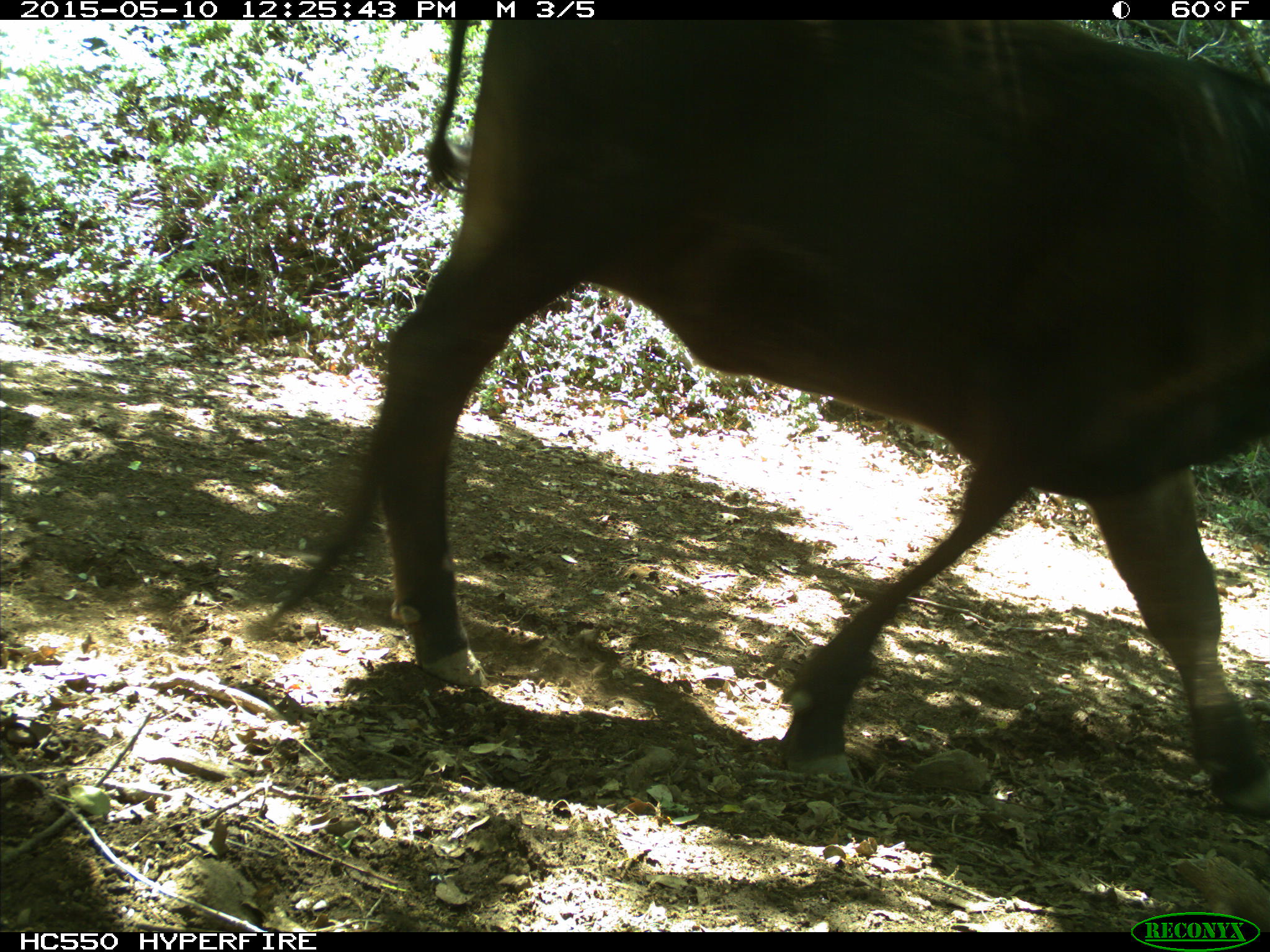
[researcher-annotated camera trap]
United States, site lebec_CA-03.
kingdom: Animalia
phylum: Chordata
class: Mammalia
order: Artiodactyla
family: Bovidae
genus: Bos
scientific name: Bos taurus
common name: domestic cow